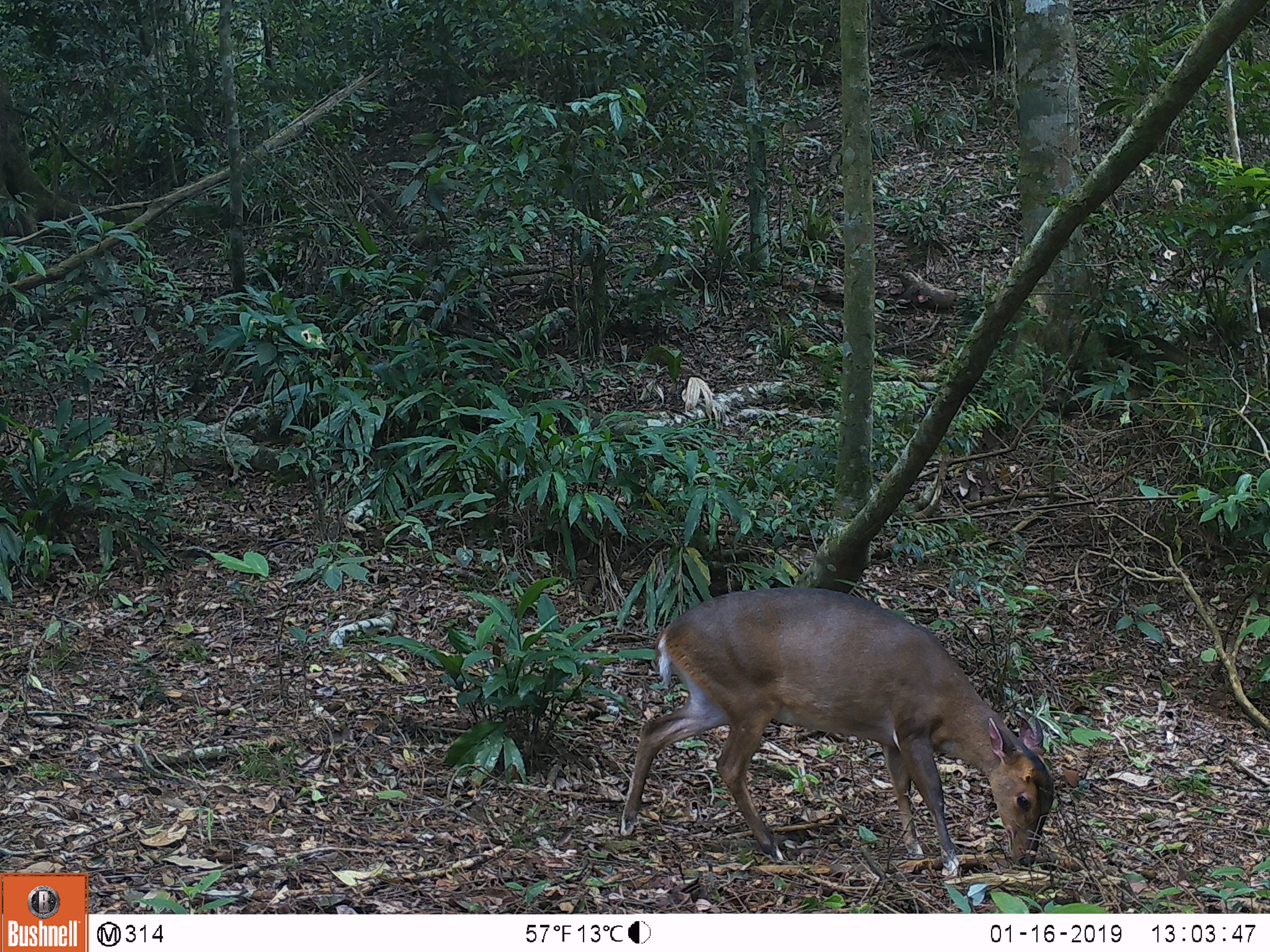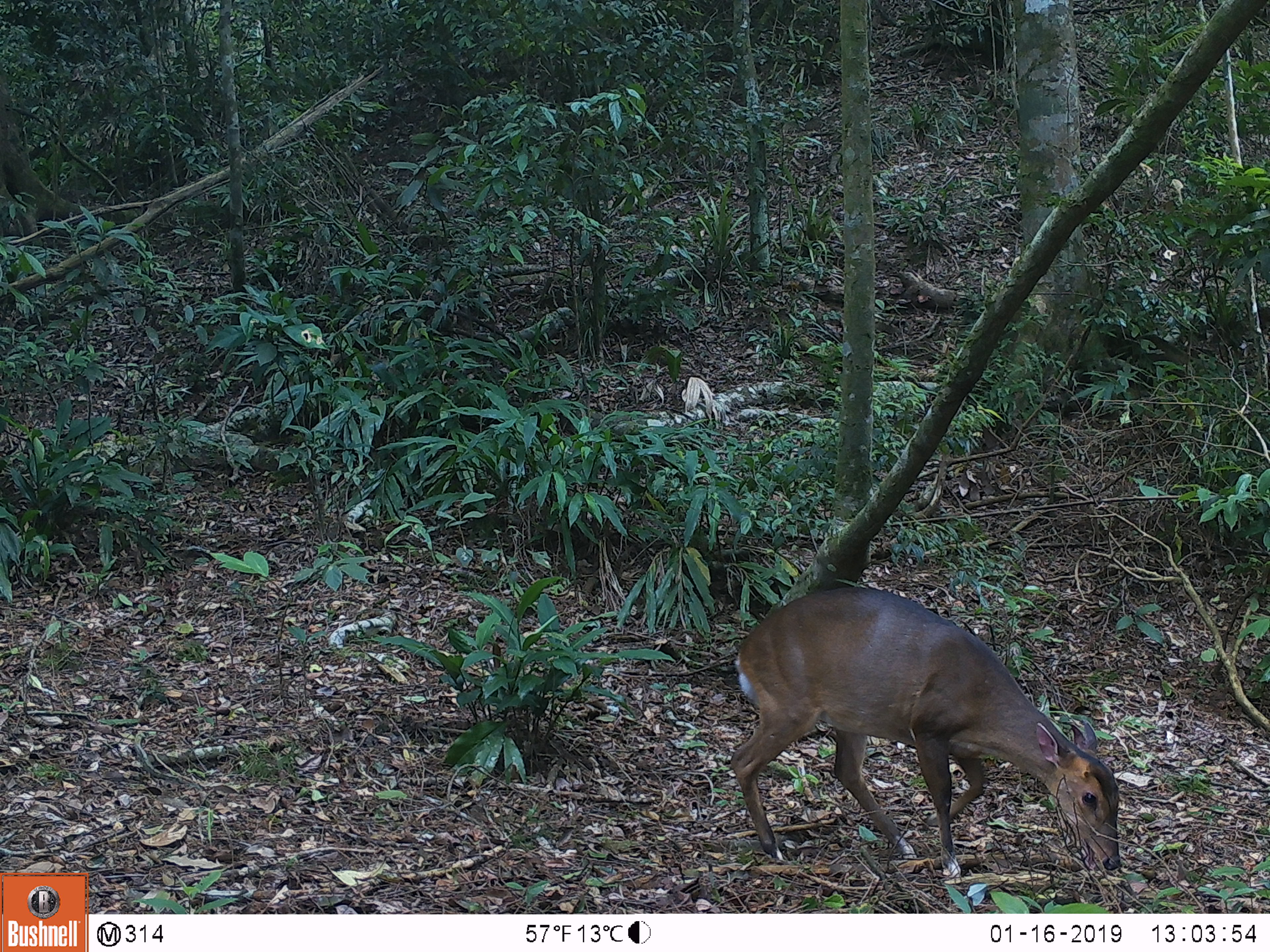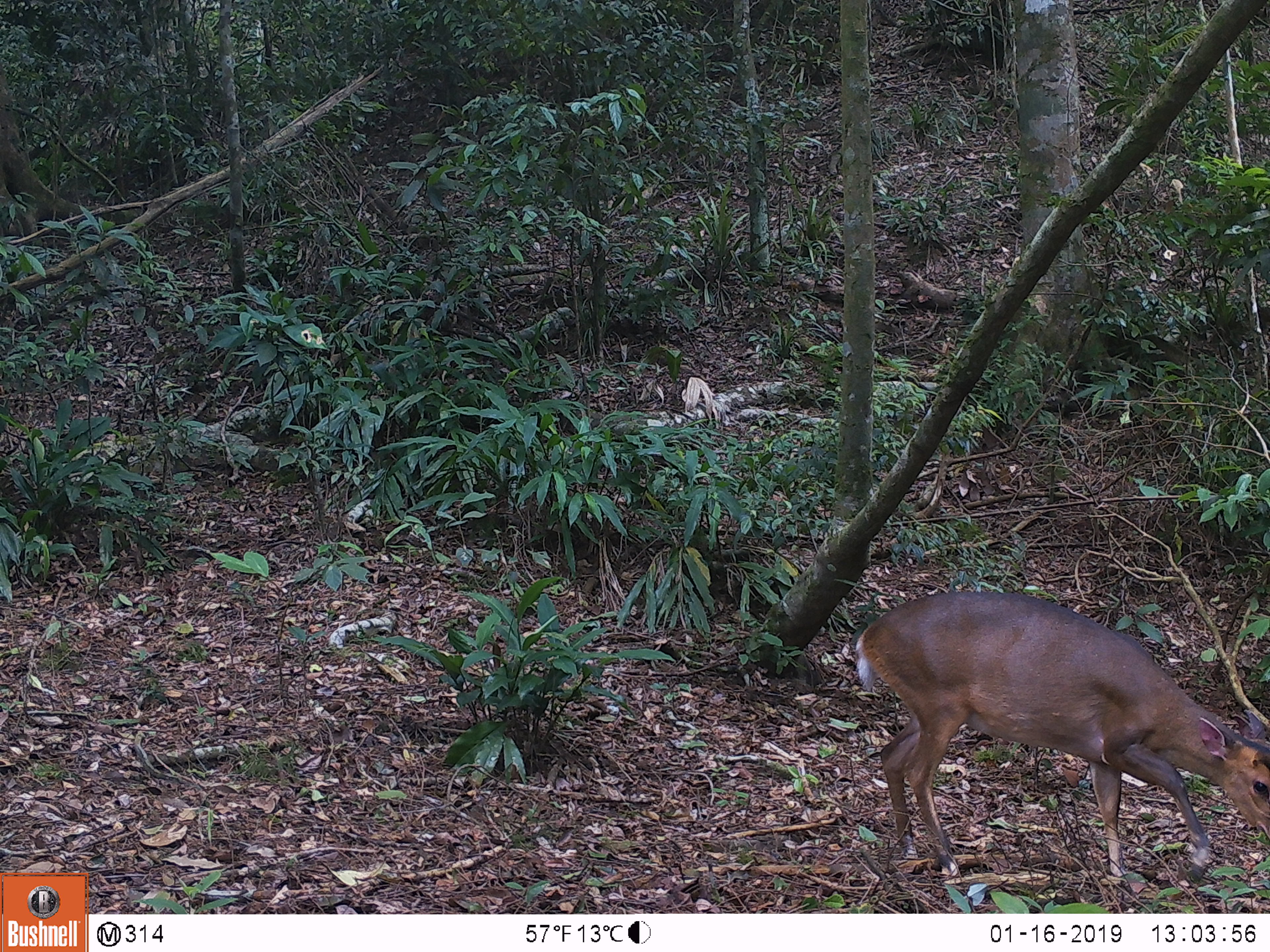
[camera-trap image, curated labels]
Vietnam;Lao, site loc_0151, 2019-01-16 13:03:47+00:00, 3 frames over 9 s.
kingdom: Animalia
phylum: Chordata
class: Mammalia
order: Artiodactyla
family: Cervidae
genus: Muntiacus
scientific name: Muntiacus vuquangensis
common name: large-antlered muntjac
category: large antlered muntjac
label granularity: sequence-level